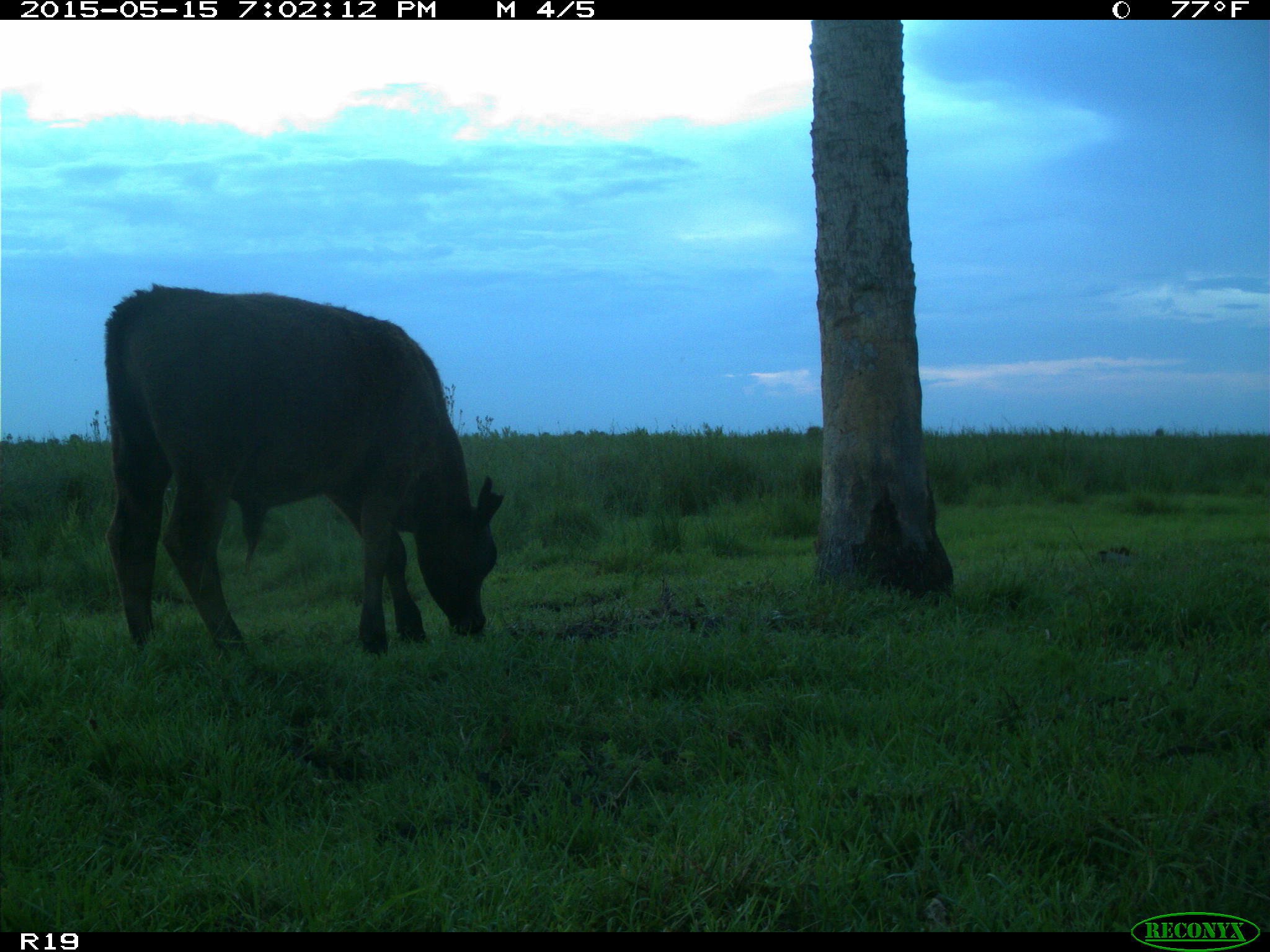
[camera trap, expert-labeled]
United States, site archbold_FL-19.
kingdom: Animalia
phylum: Chordata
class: Mammalia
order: Artiodactyla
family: Bovidae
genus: Bos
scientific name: Bos taurus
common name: domestic cow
Bos taurus (domestic cow).